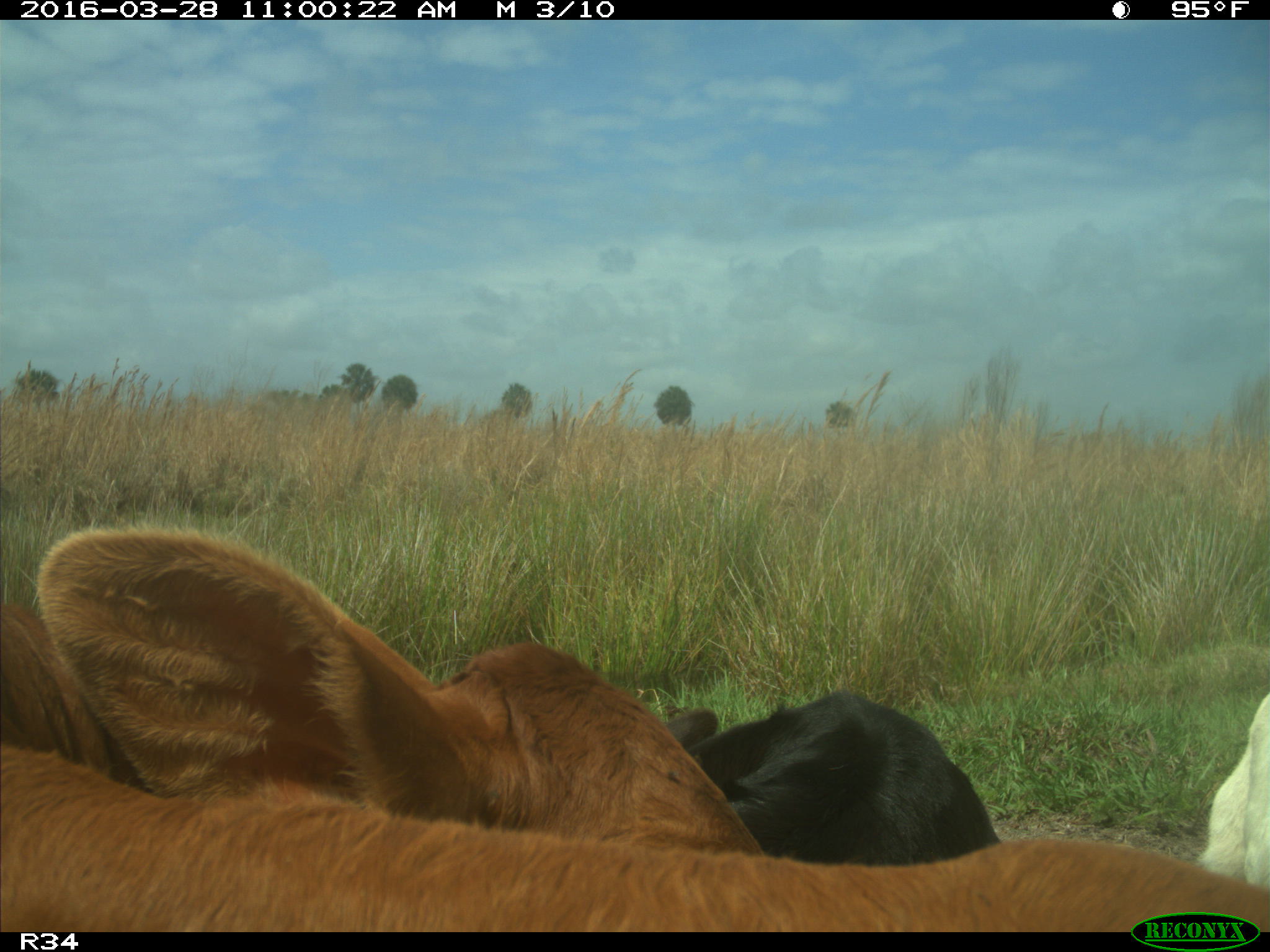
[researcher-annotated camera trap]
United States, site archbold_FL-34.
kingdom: Animalia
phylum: Chordata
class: Mammalia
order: Artiodactyla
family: Bovidae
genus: Bos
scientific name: Bos taurus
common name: domestic cow